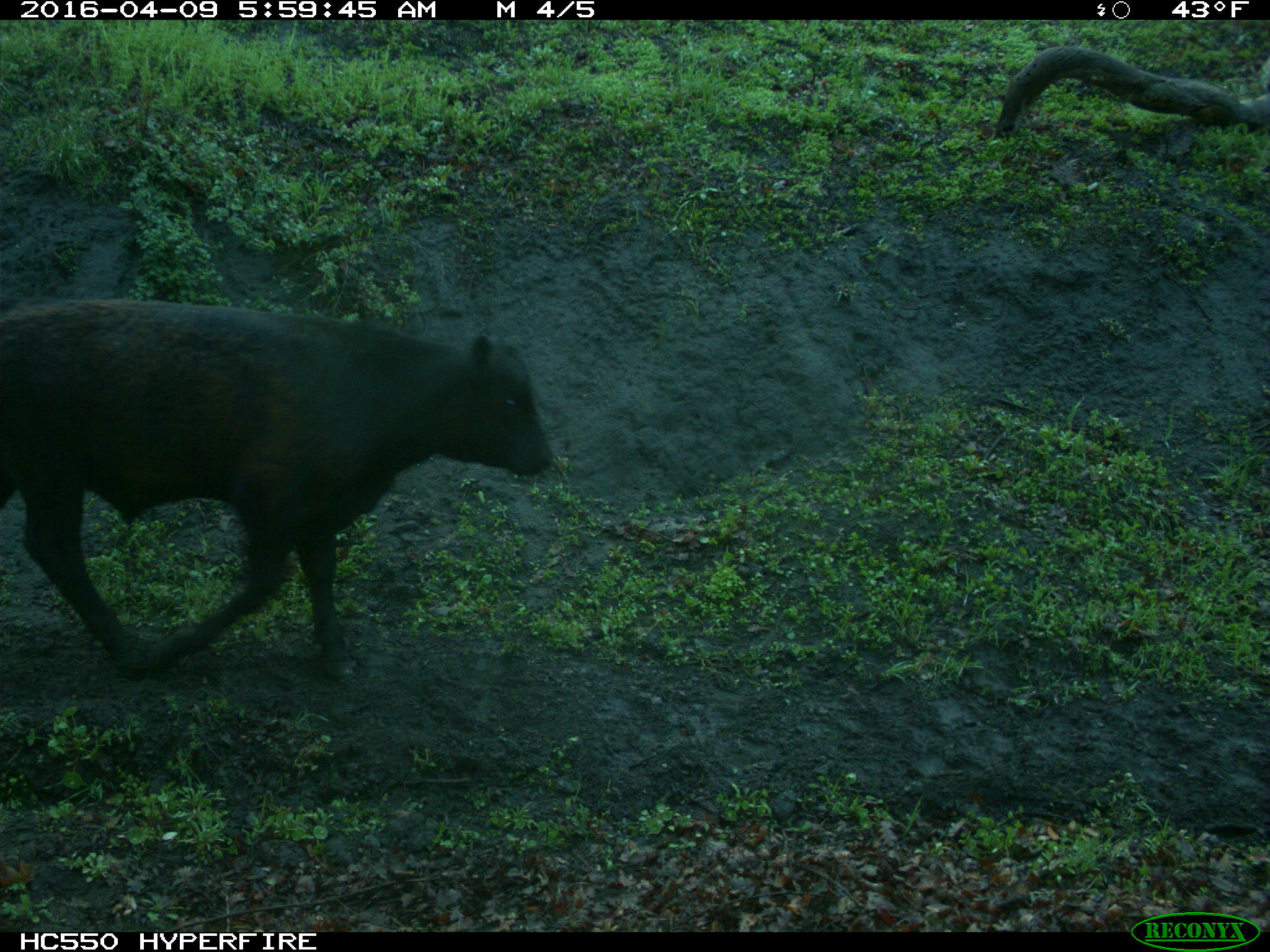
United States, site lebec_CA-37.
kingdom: Animalia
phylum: Chordata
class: Mammalia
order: Artiodactyla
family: Bovidae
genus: Bos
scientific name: Bos taurus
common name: domestic cow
Bos taurus (domestic cow).